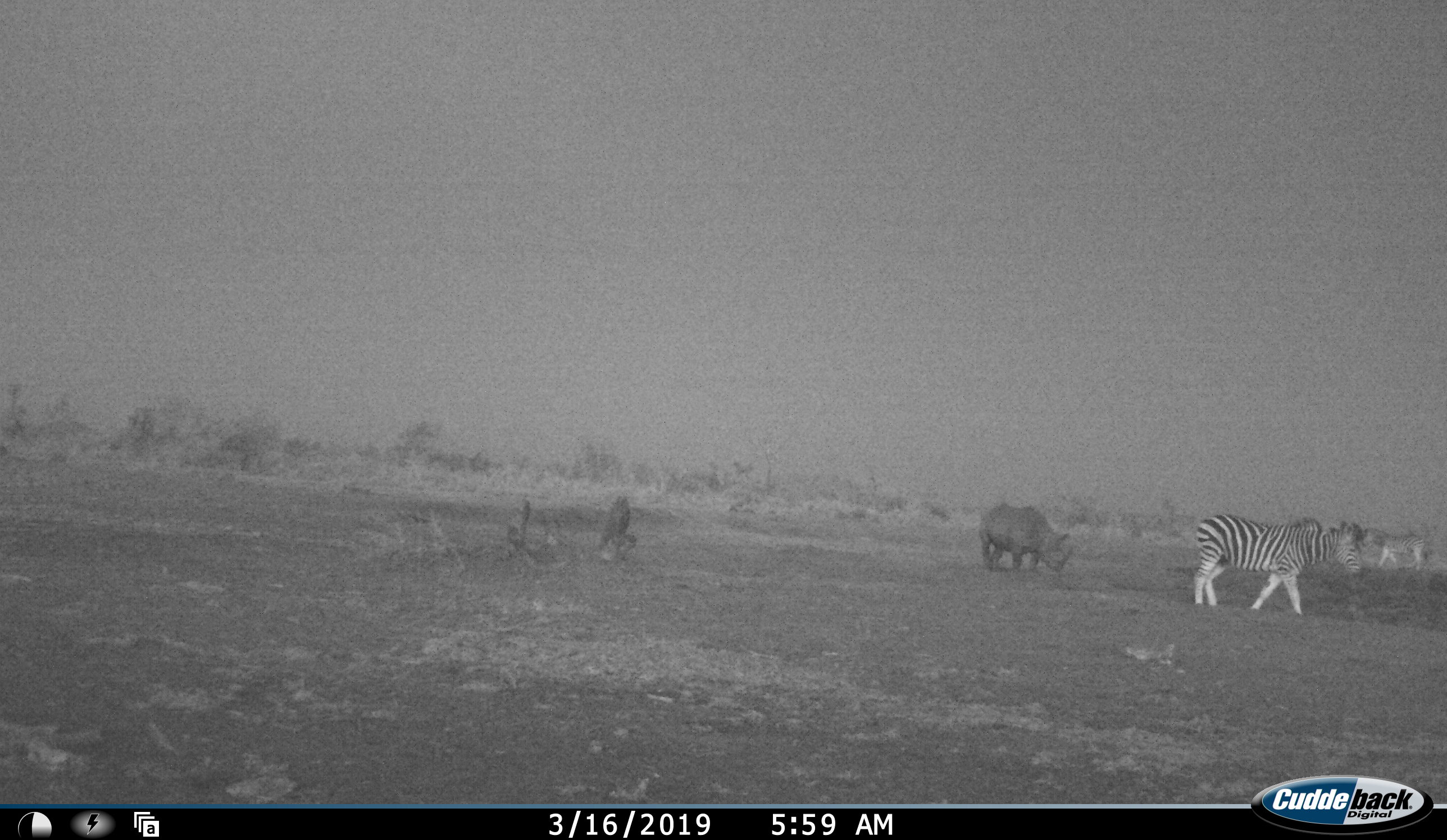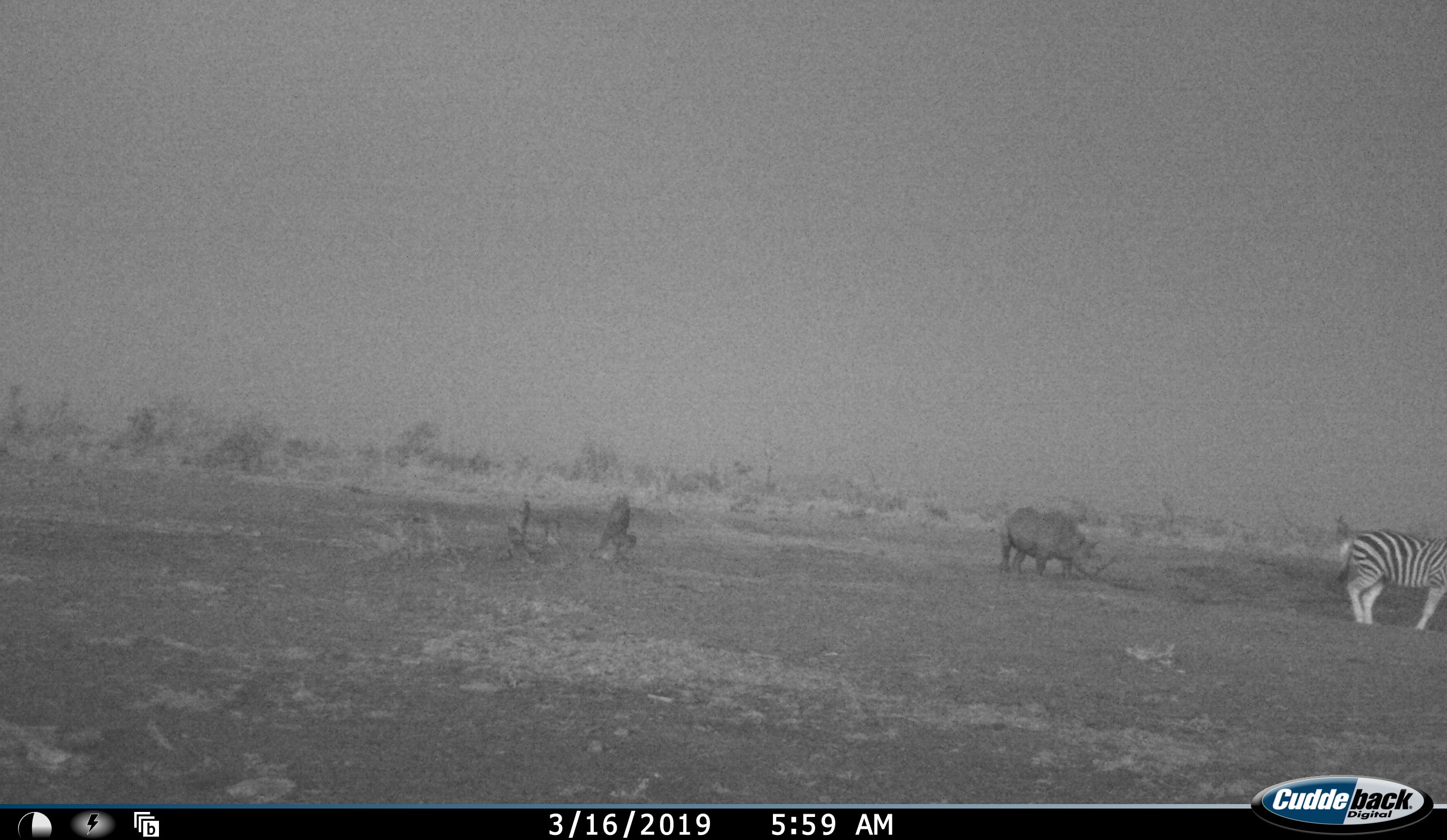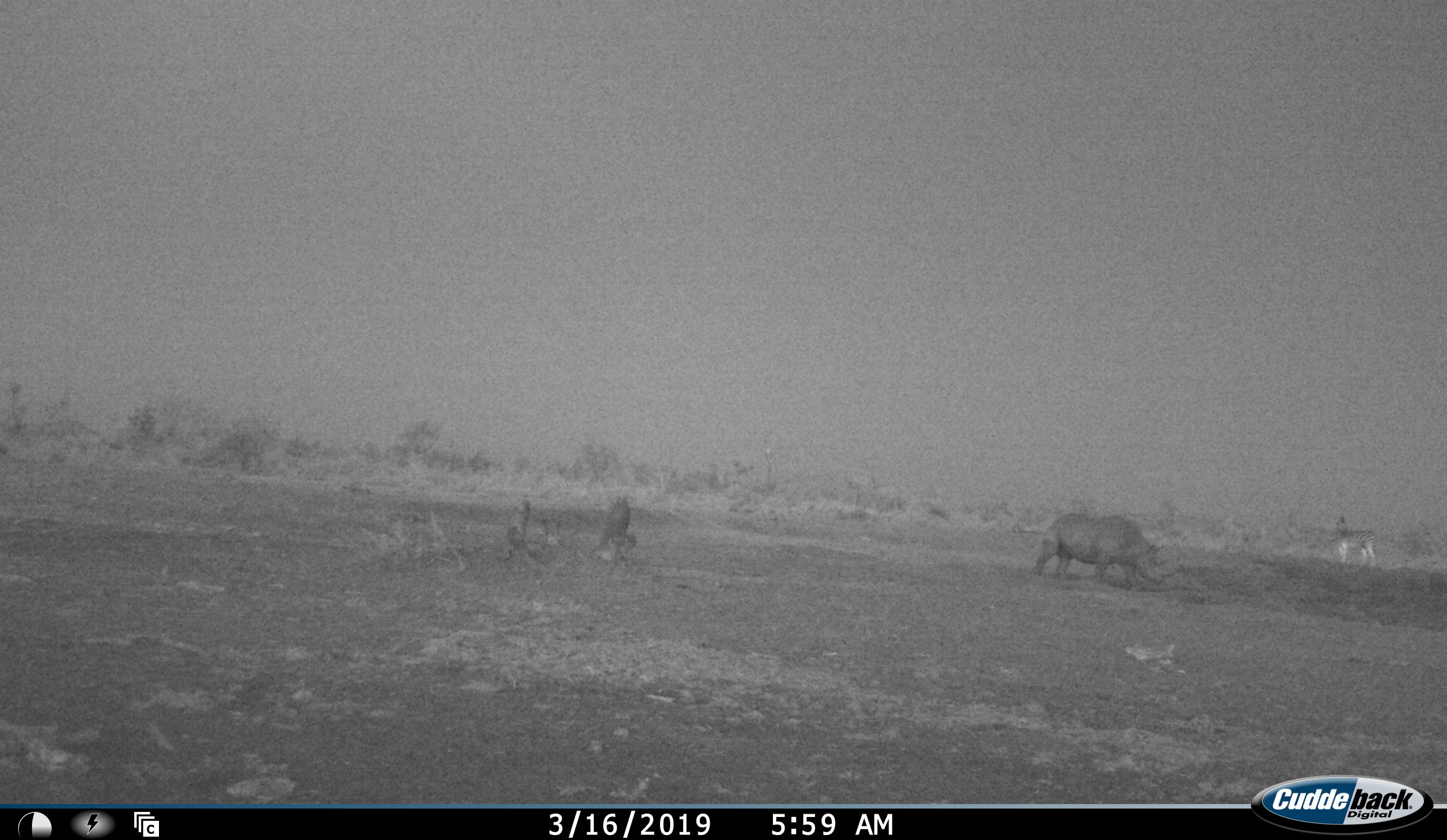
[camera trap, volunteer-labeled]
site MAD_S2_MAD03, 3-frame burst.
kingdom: Animalia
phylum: Chordata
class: Mammalia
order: Perissodactyla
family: Equidae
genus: Equus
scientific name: Equus quagga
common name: plains zebra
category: zebraplains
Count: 2.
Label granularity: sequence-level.